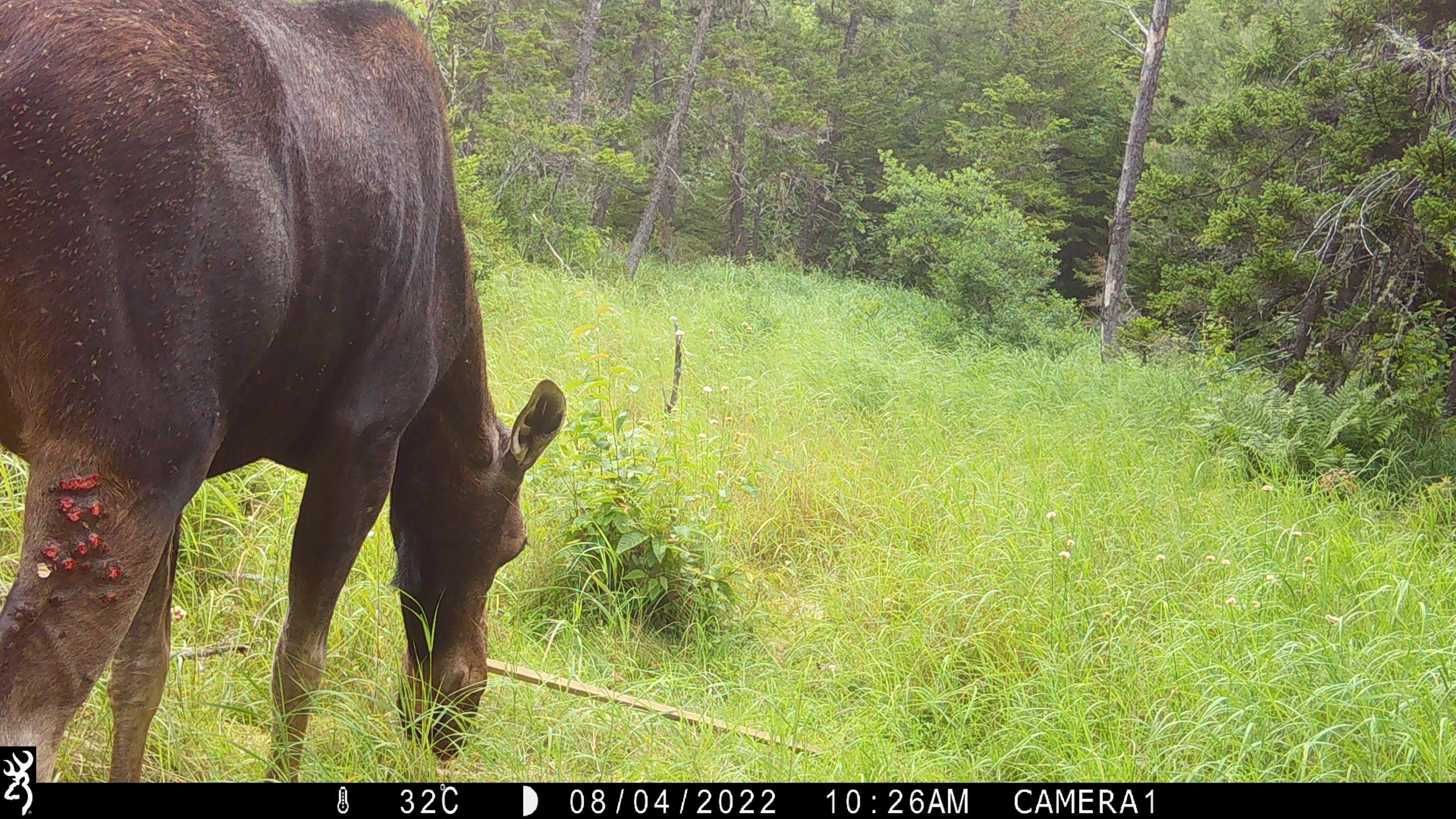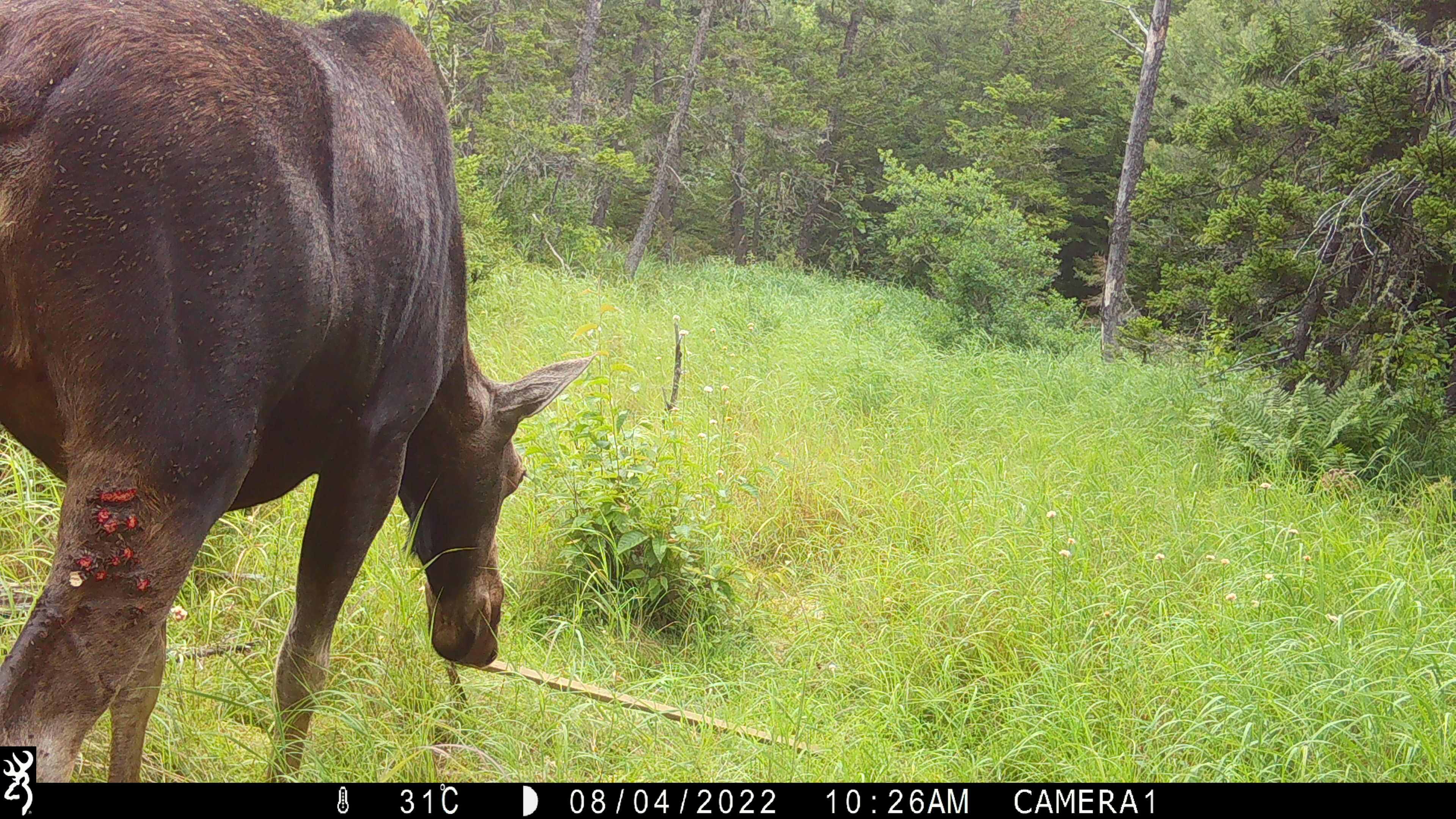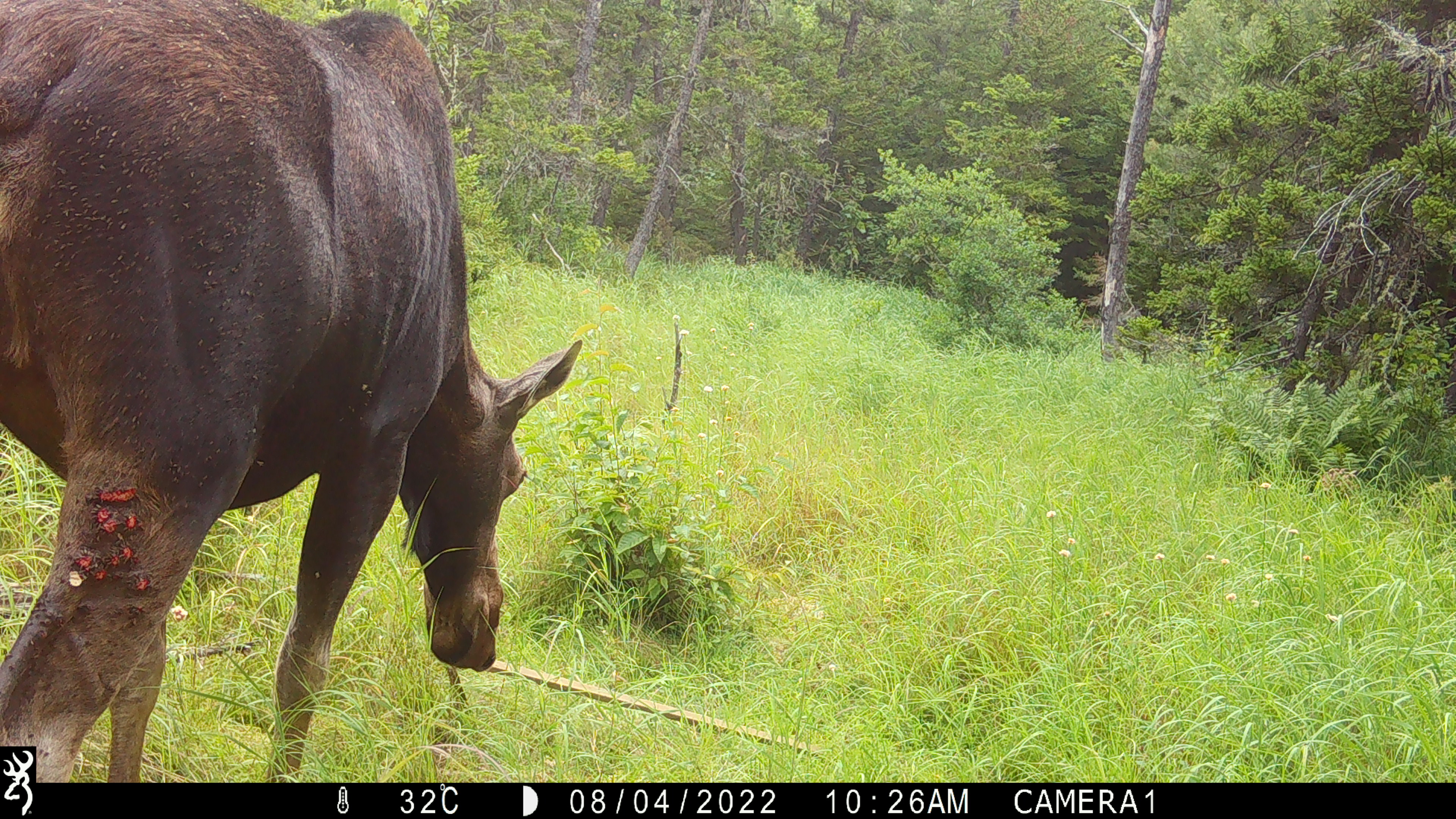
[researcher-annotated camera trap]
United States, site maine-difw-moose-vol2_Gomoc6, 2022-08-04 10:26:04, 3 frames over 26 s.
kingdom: Animalia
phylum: Chordata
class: Mammalia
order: Artiodactyla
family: Cervidae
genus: Alces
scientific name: Alces alces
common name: moose